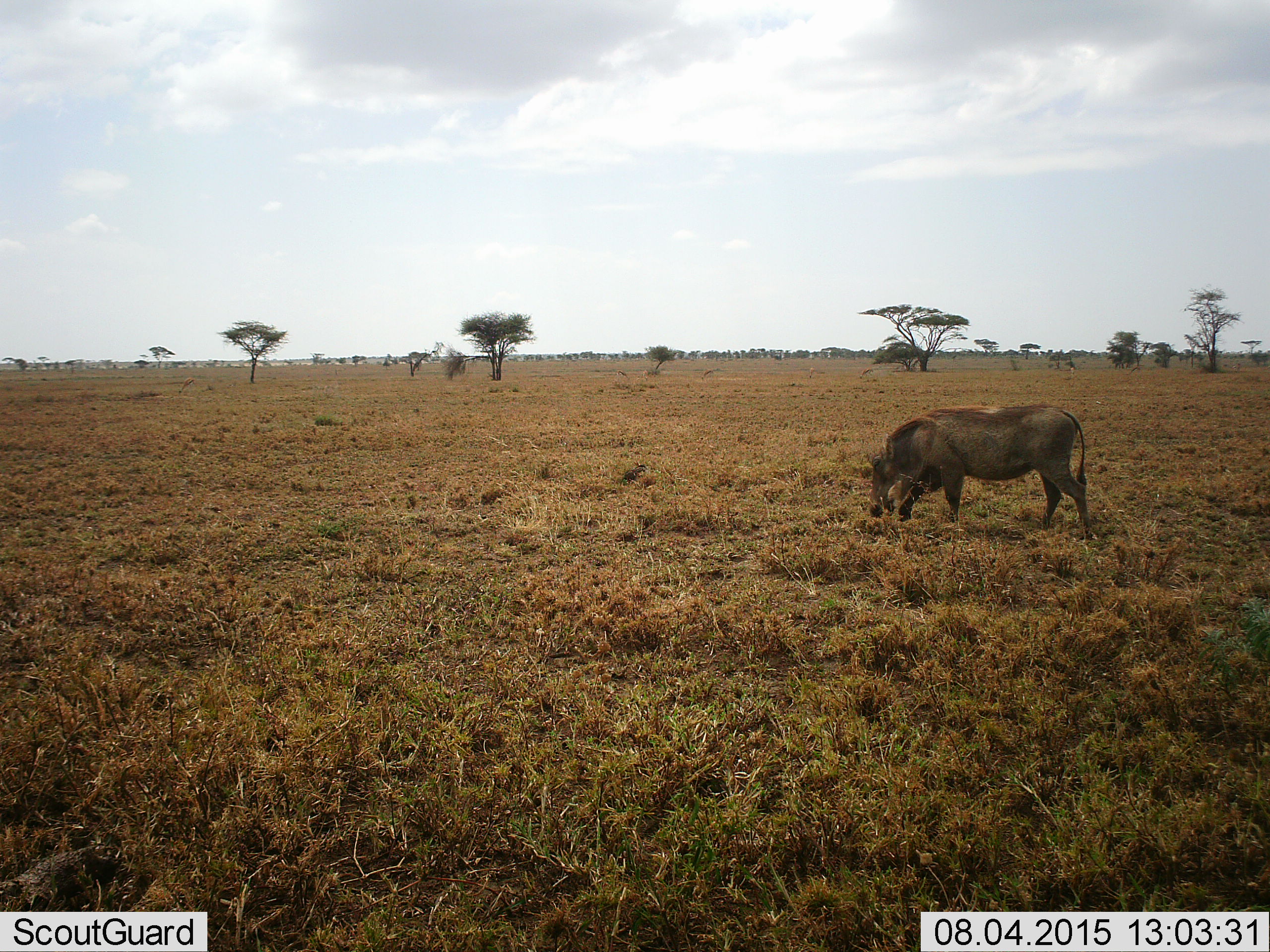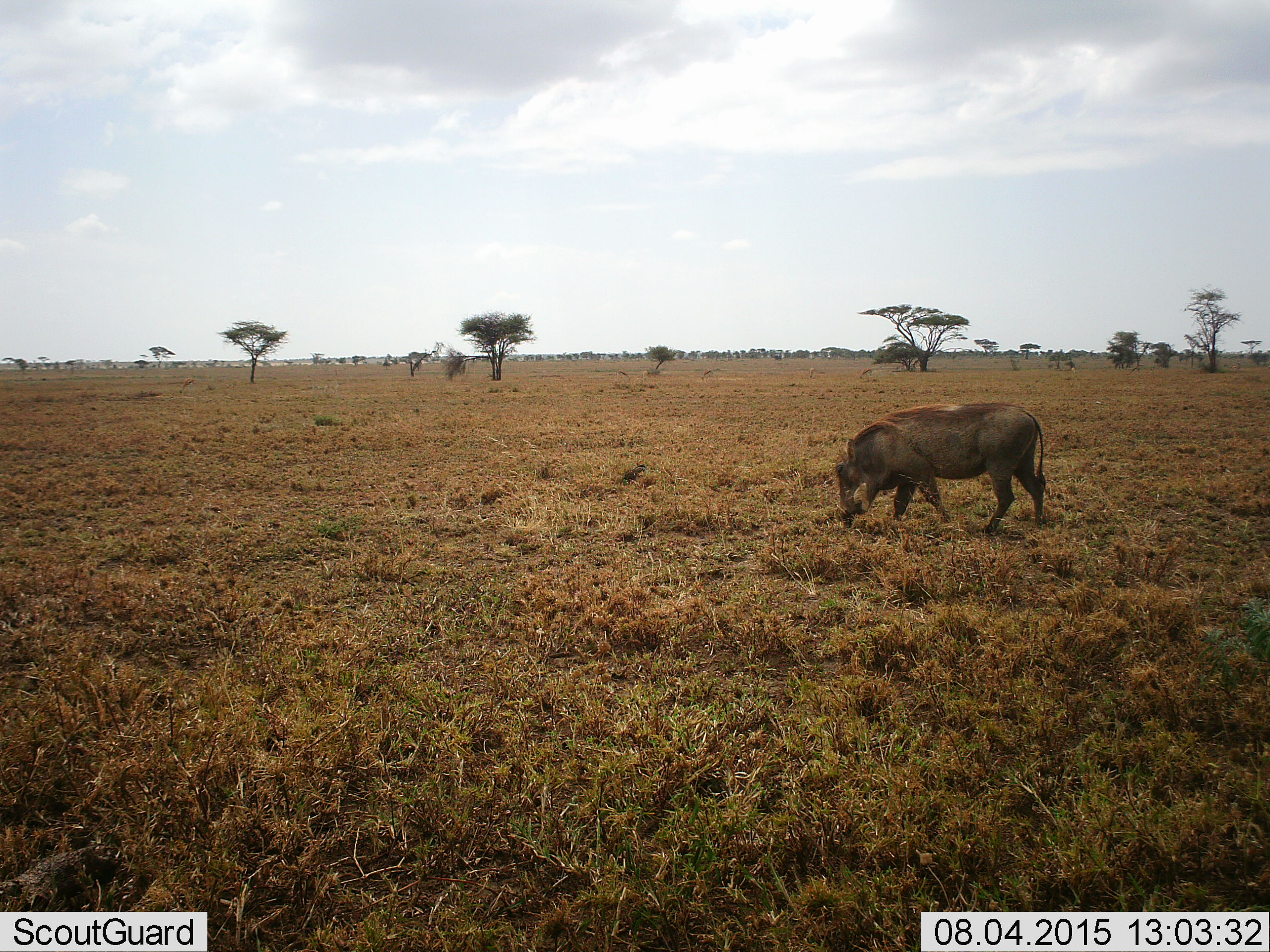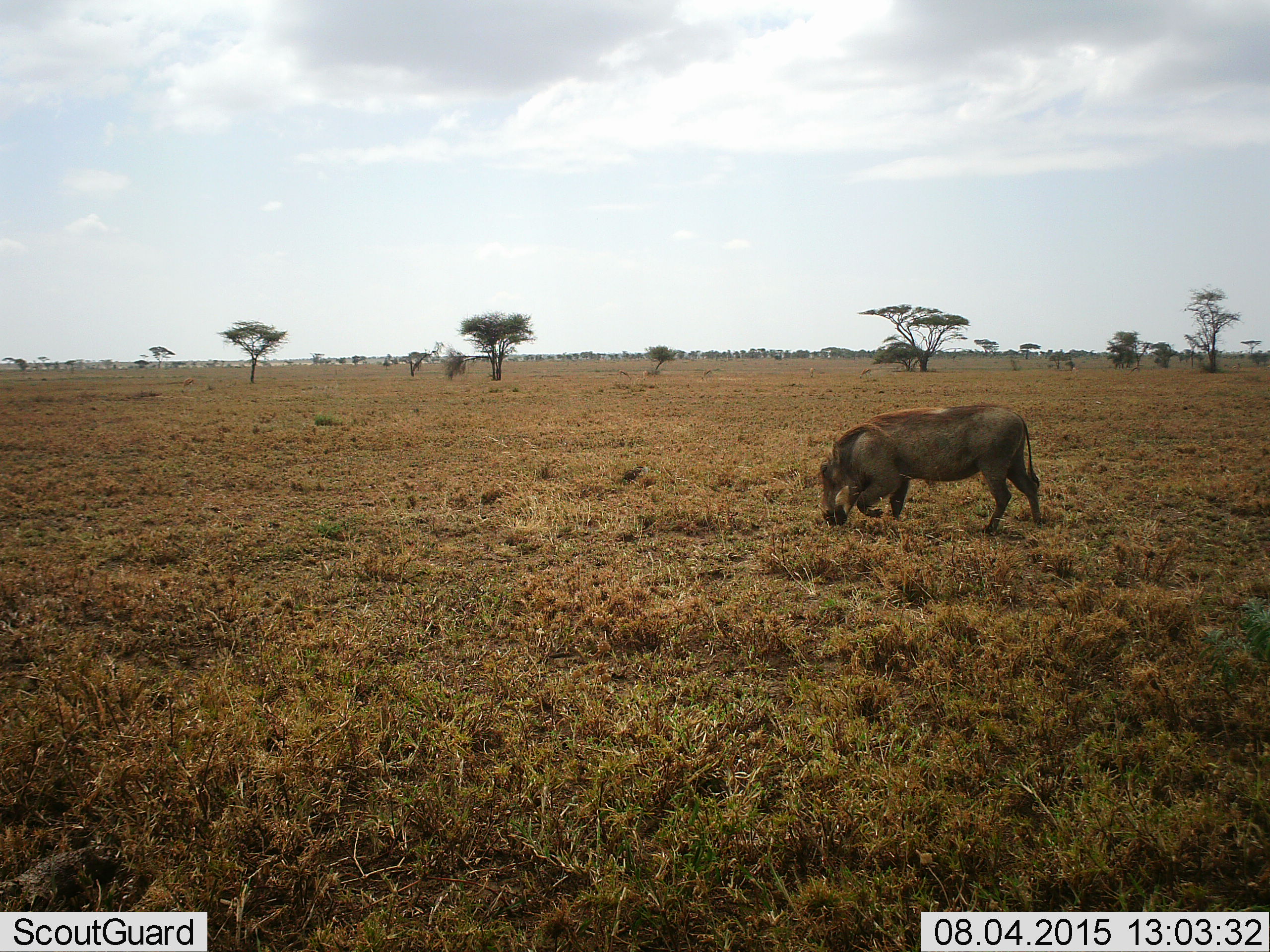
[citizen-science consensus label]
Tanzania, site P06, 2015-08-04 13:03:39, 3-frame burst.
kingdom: Animalia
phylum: Chordata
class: Mammalia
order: Artiodactyla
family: Suidae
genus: Phacochoerus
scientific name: Phacochoerus africanus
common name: warthog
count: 1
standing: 25%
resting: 0%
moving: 88%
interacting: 0%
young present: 0%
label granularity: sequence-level